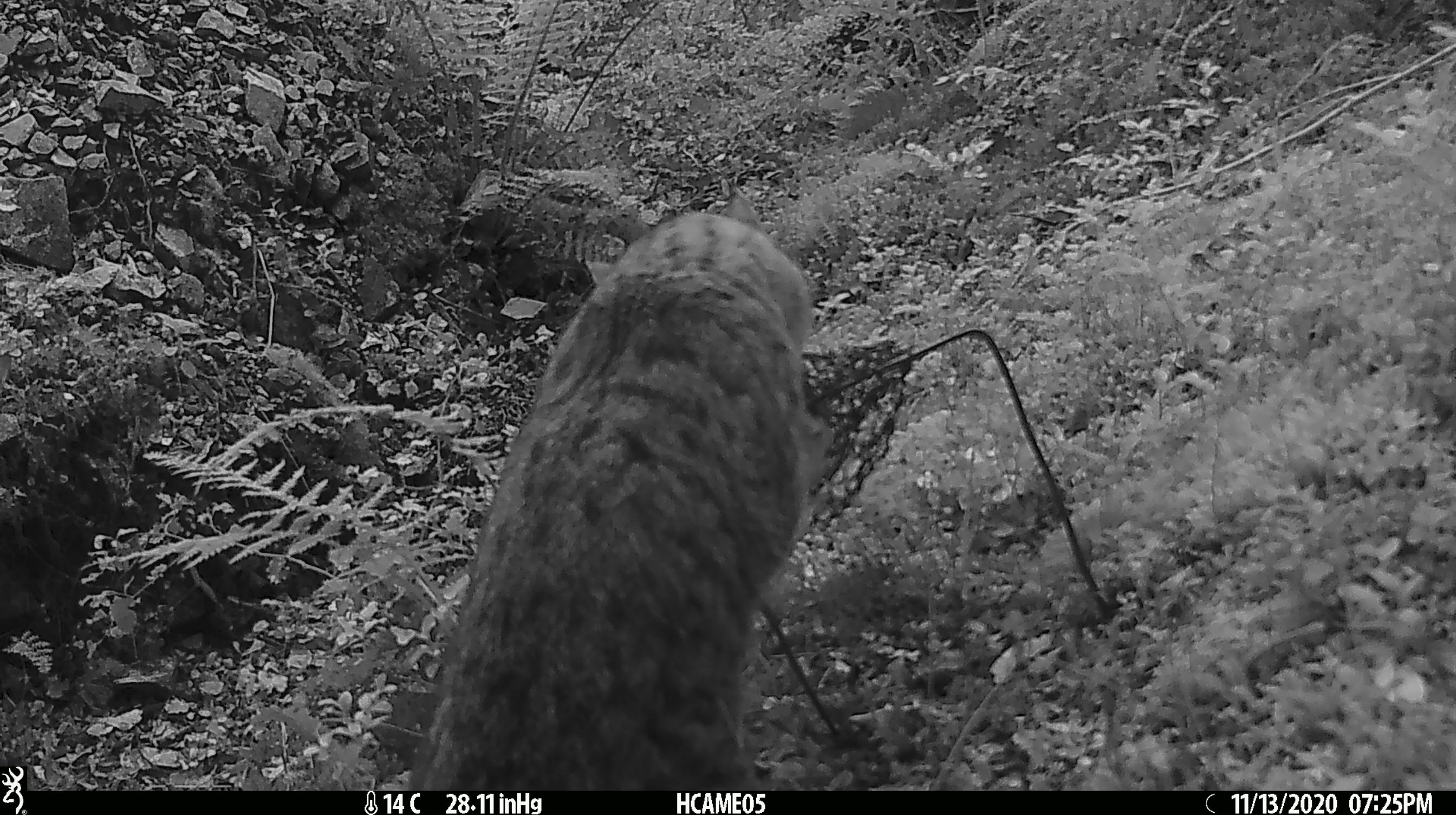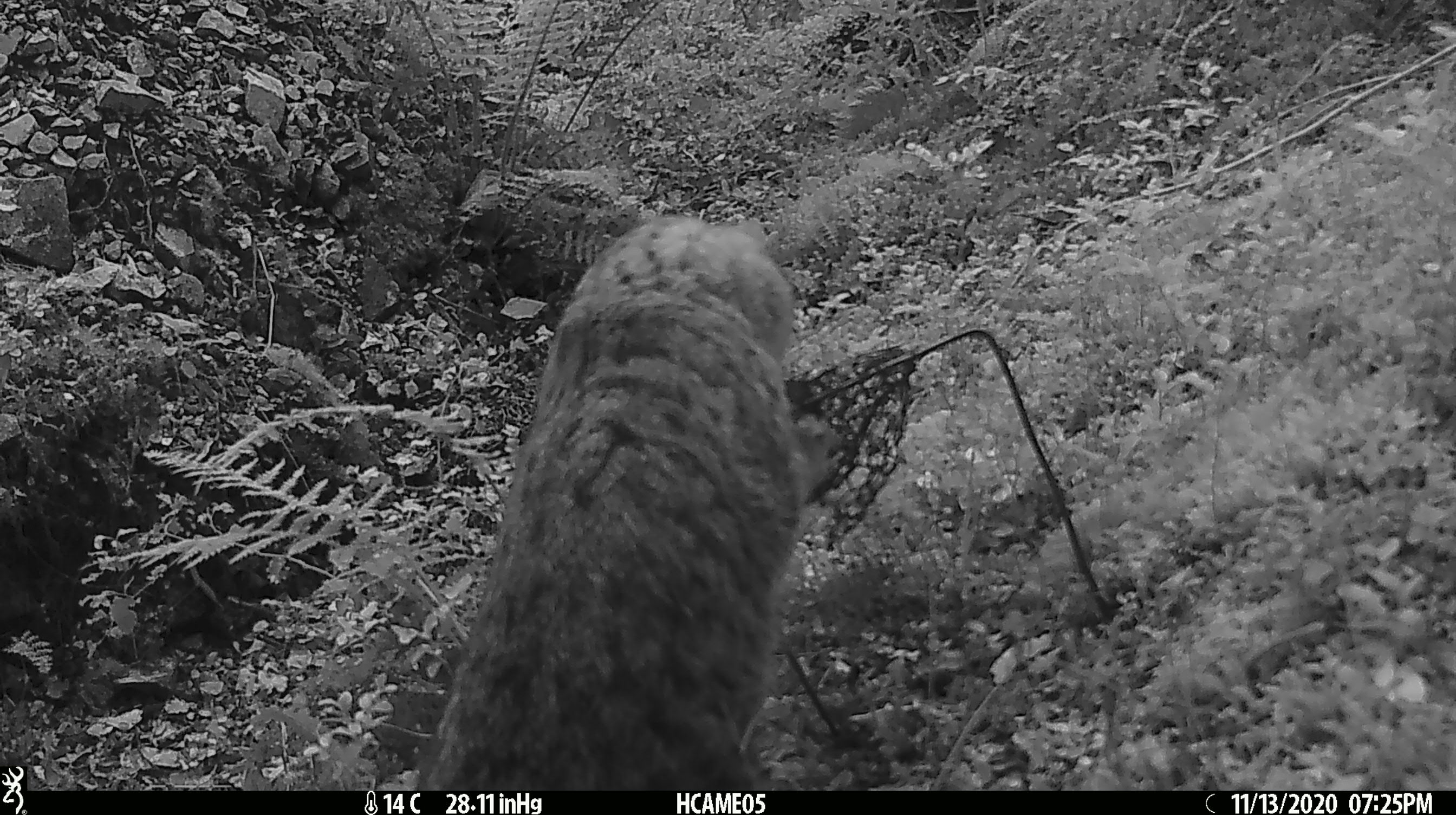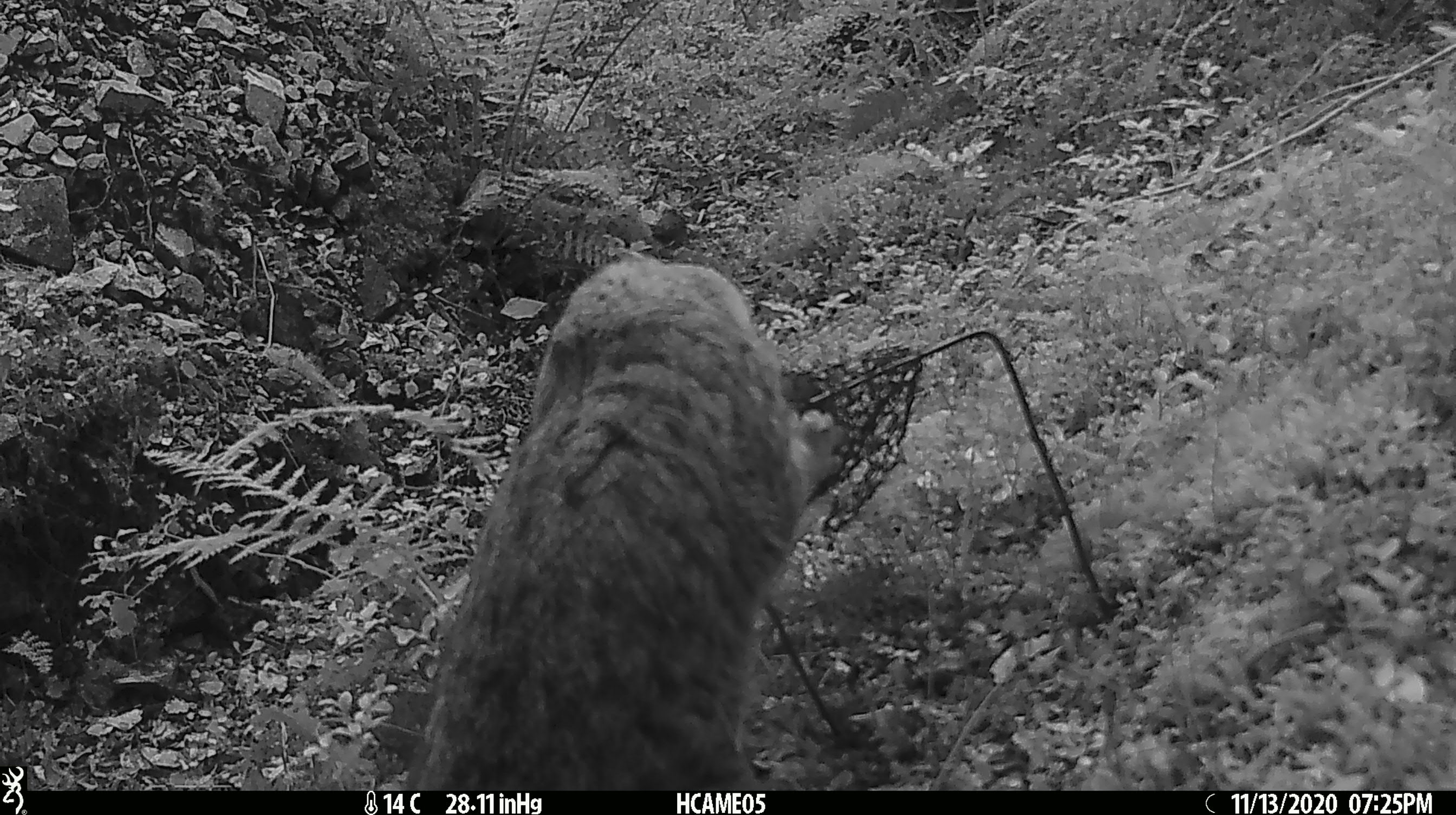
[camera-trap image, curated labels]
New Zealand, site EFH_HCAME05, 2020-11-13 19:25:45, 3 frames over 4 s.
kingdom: Animalia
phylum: Chordata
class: Mammalia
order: Carnivora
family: Felidae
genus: Felis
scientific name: Felis catus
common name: domestic cat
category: cat